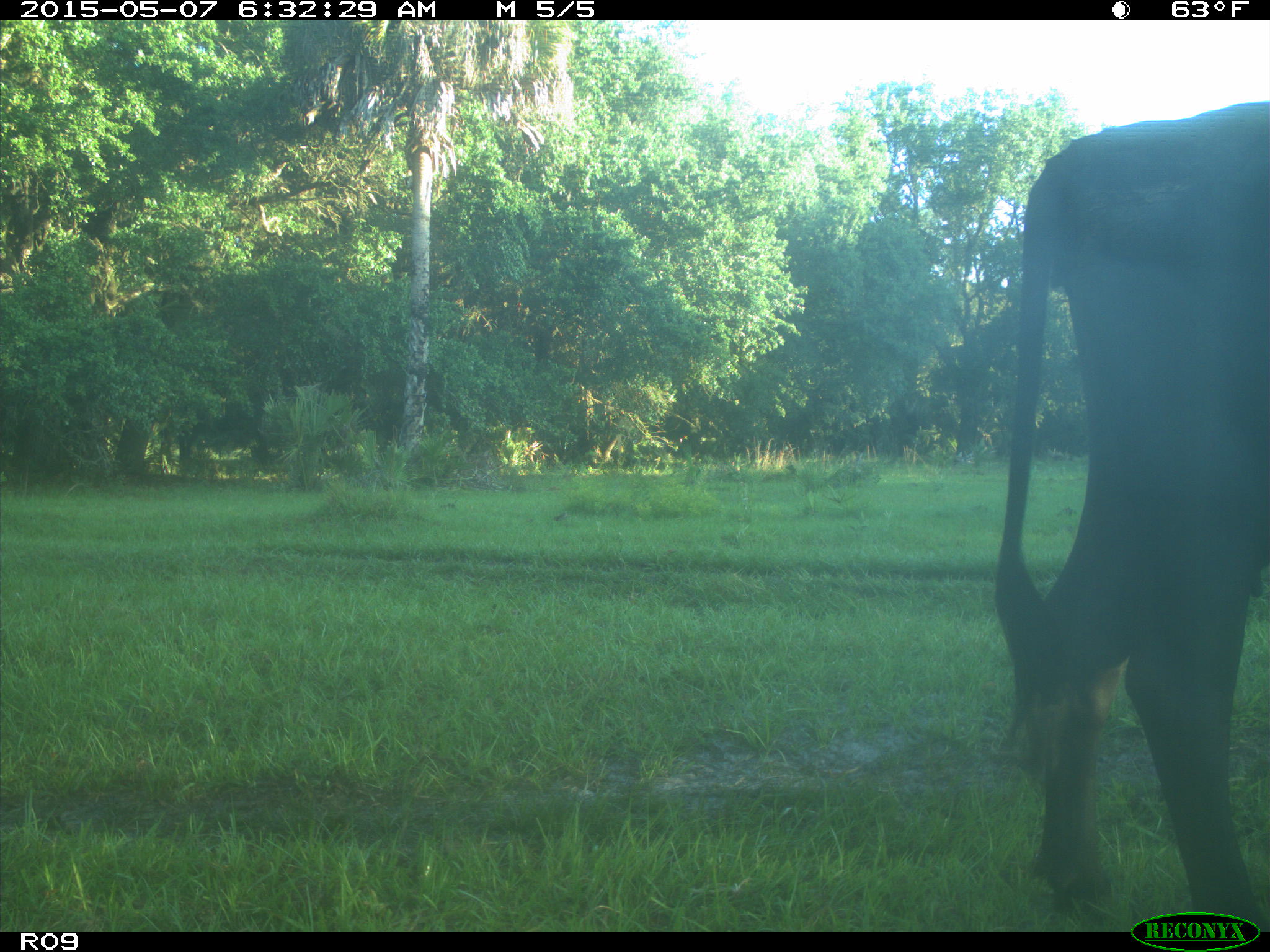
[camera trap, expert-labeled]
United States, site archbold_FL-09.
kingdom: Animalia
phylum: Chordata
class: Mammalia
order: Artiodactyla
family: Bovidae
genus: Bos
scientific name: Bos taurus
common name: domestic cow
Bos taurus (domestic cow).